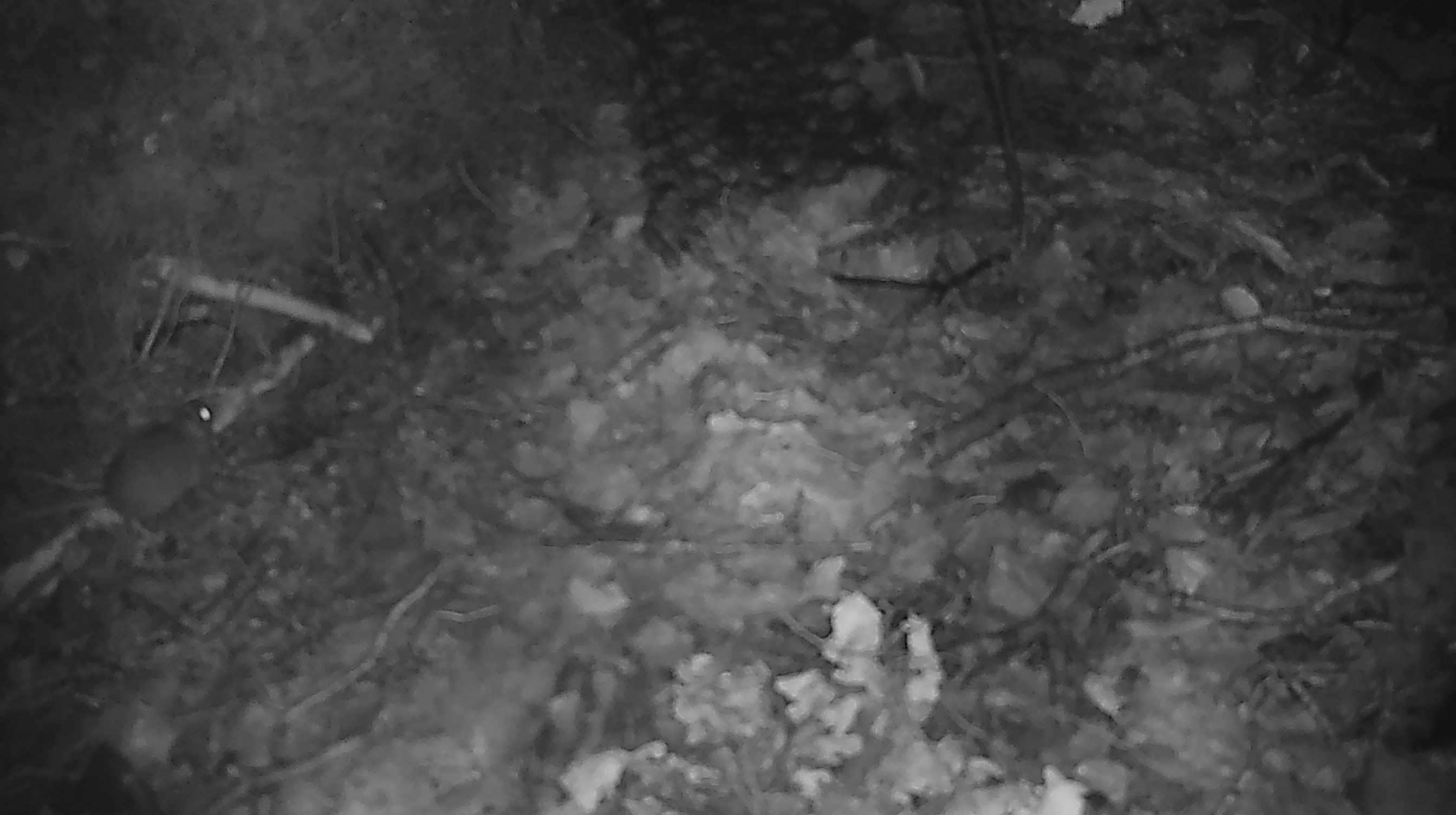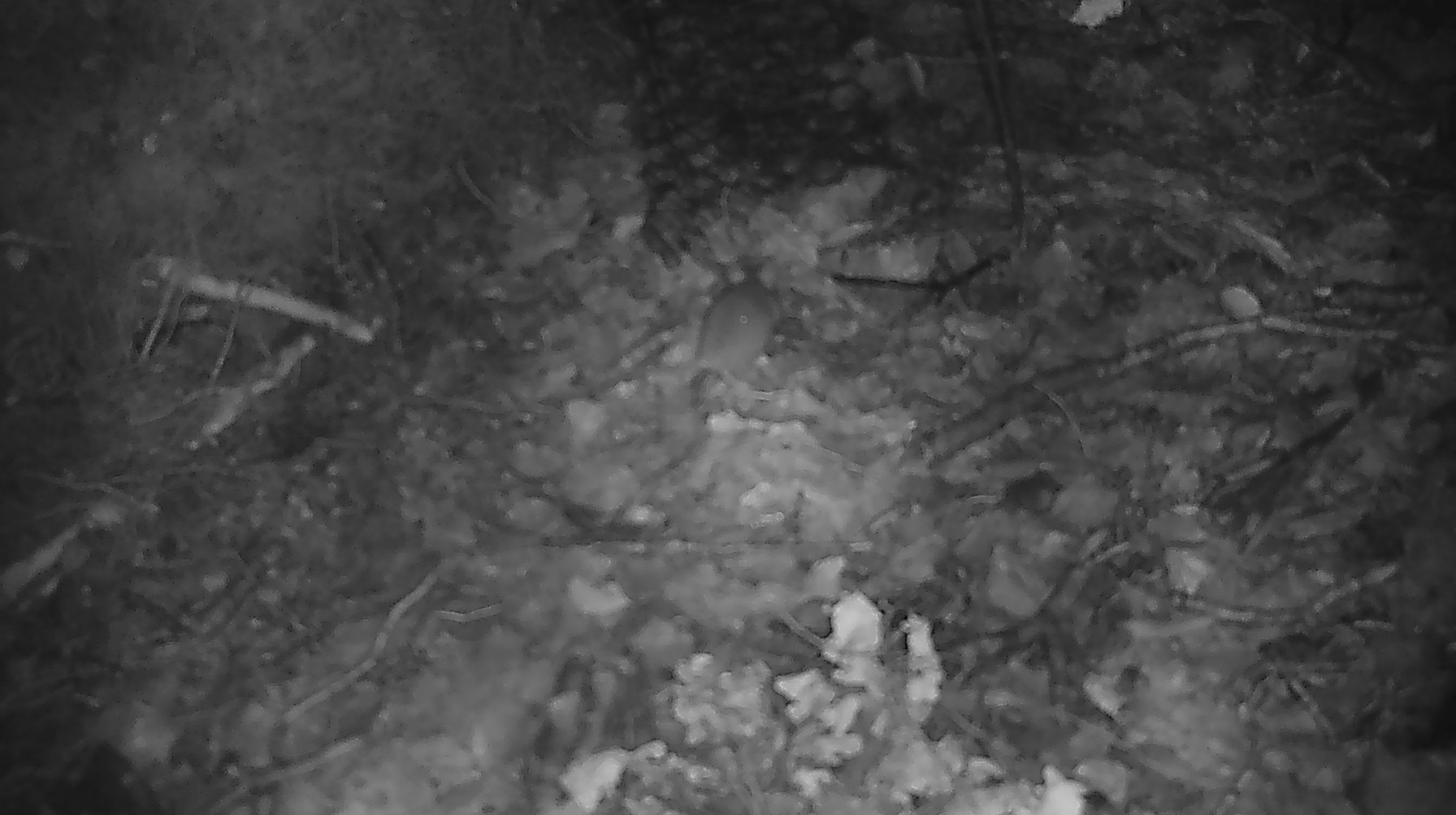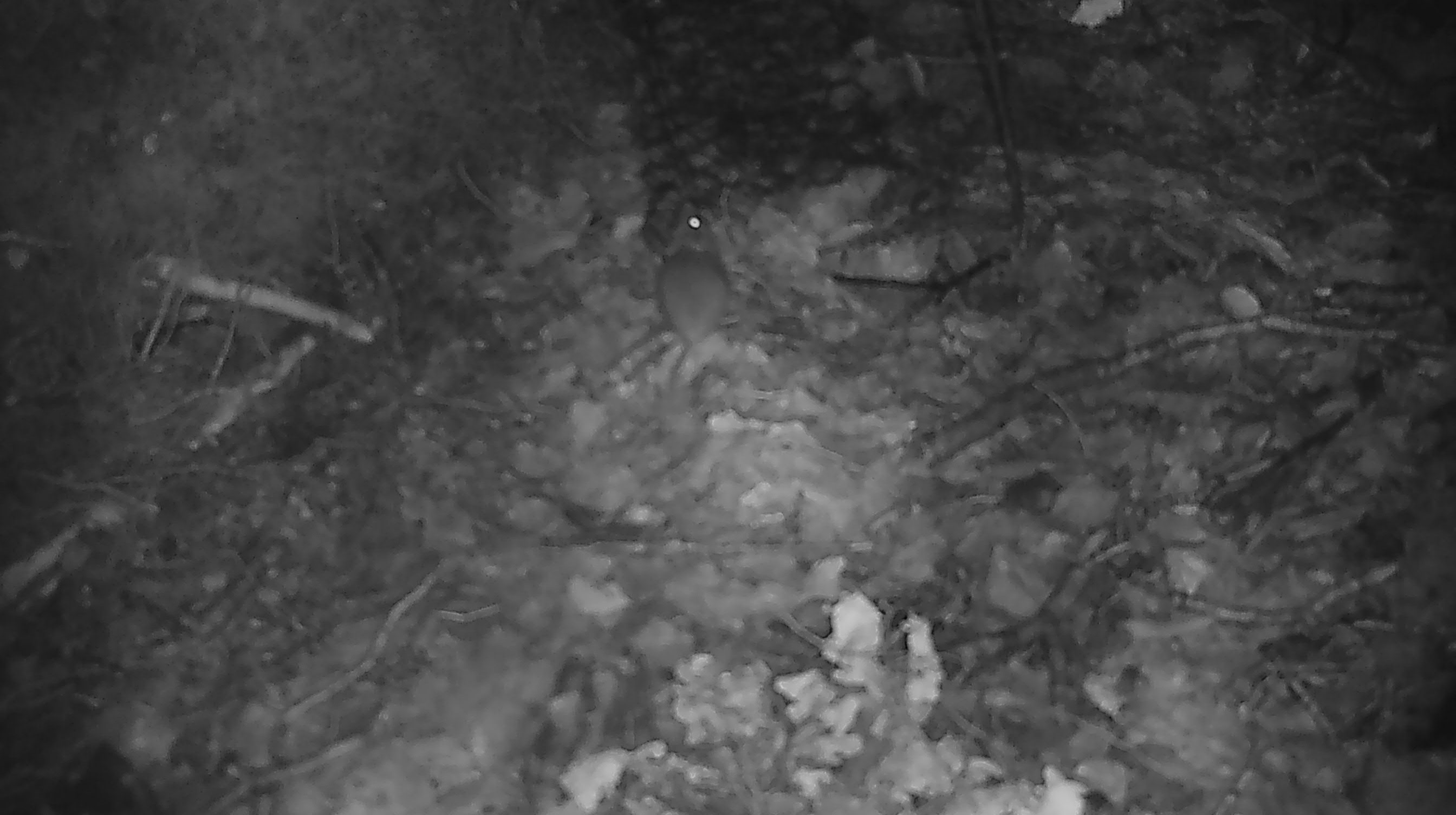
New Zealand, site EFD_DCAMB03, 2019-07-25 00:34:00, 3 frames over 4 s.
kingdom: Animalia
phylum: Chordata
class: Mammalia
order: Rodentia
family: Muridae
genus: Mus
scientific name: Mus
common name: mouse